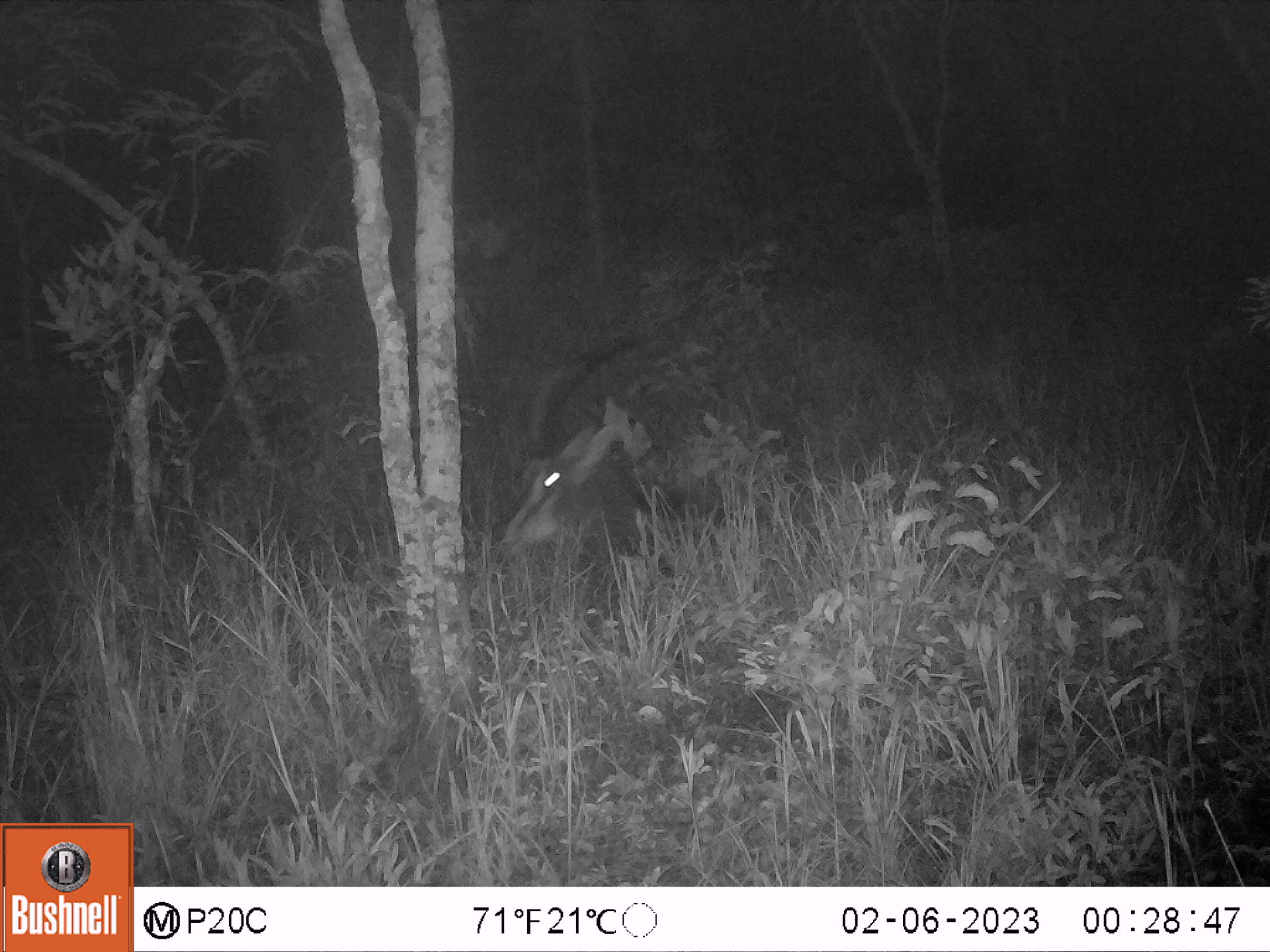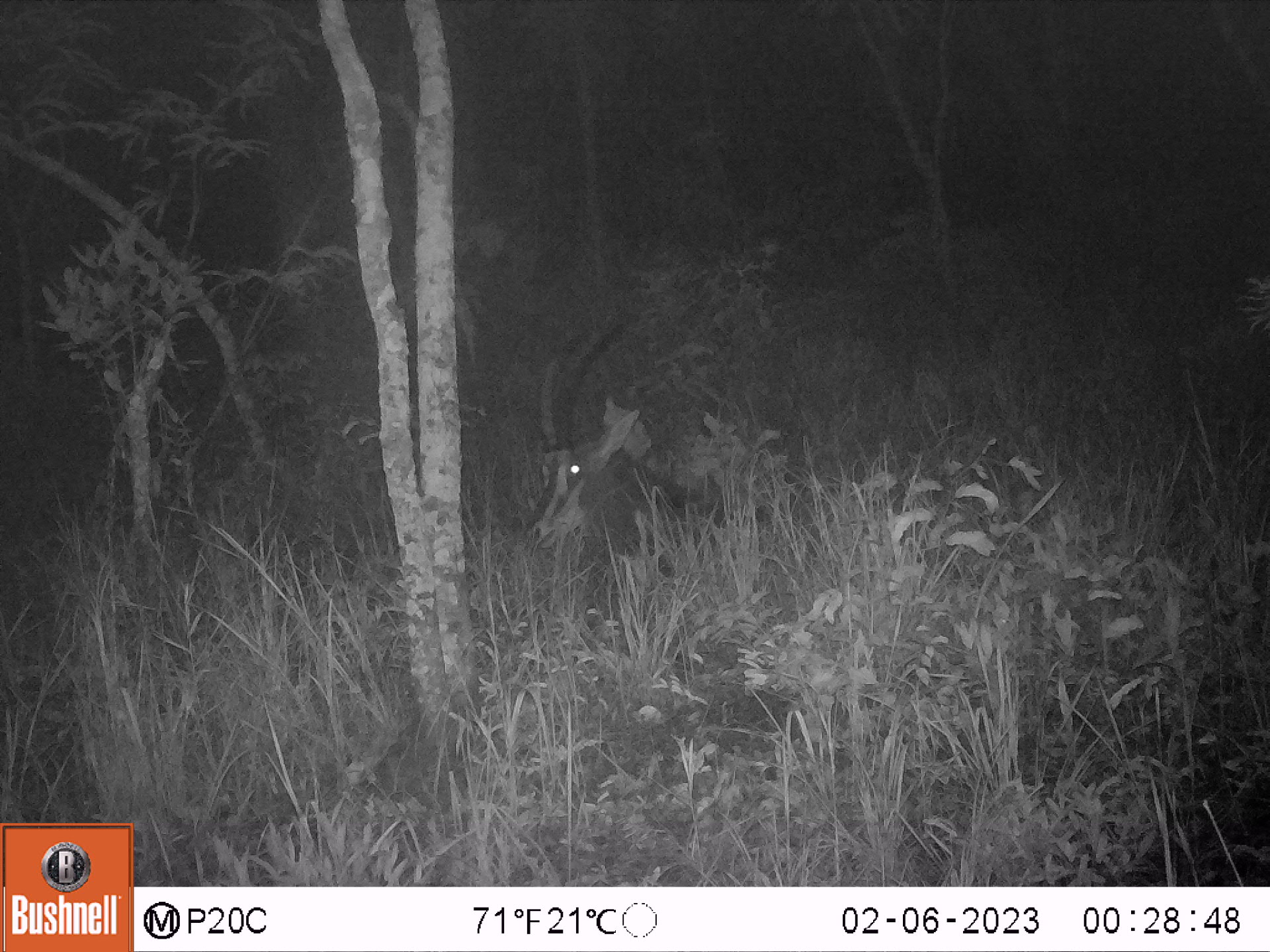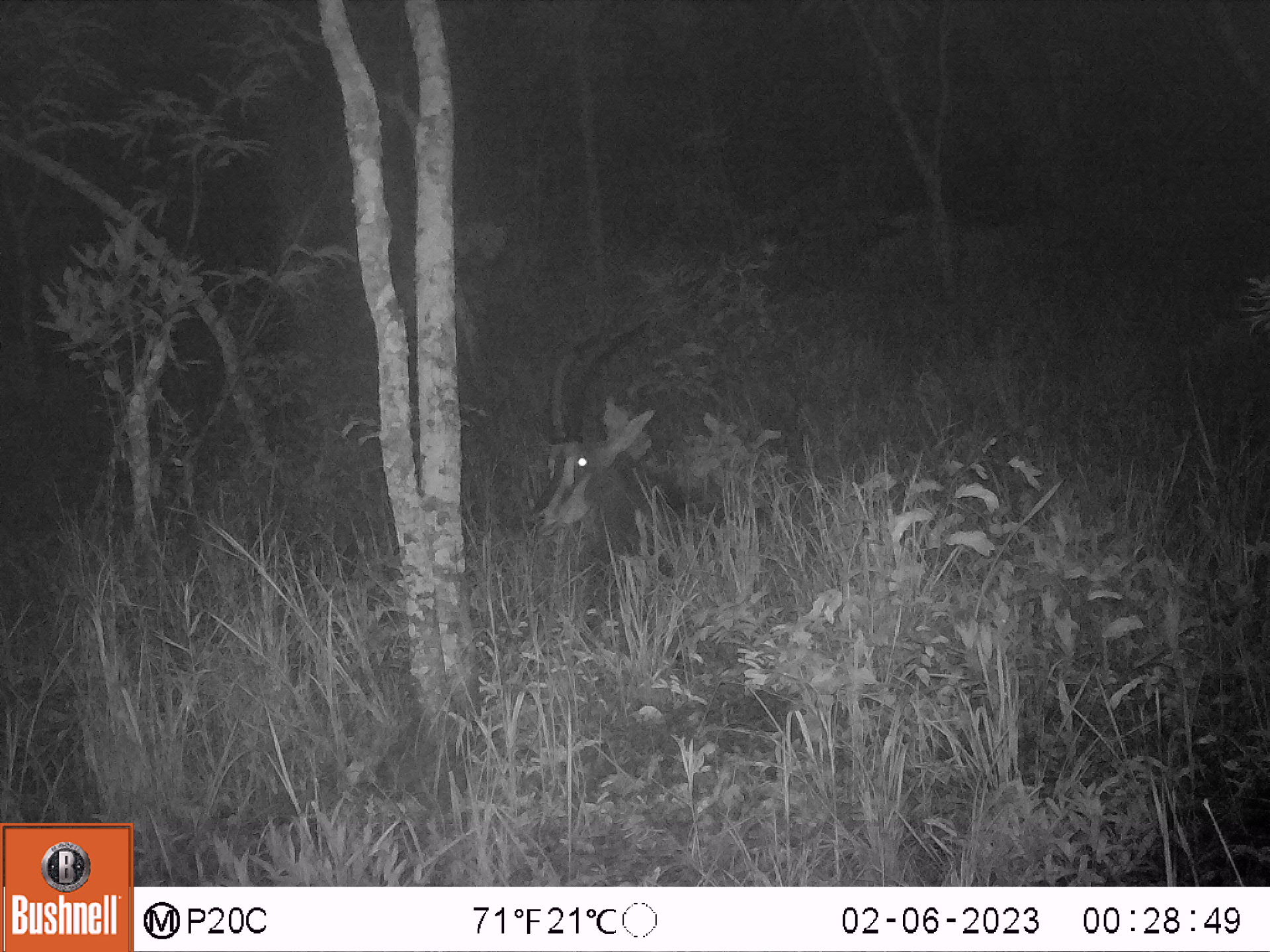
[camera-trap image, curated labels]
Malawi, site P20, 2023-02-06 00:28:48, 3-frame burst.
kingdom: Animalia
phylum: Chordata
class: Mammalia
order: Artiodactyla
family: Bovidae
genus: Hippotragus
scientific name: Hippotragus niger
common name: sable antelope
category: sable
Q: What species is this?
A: Sable (sable antelope) (Hippotragus niger).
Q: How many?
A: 1.